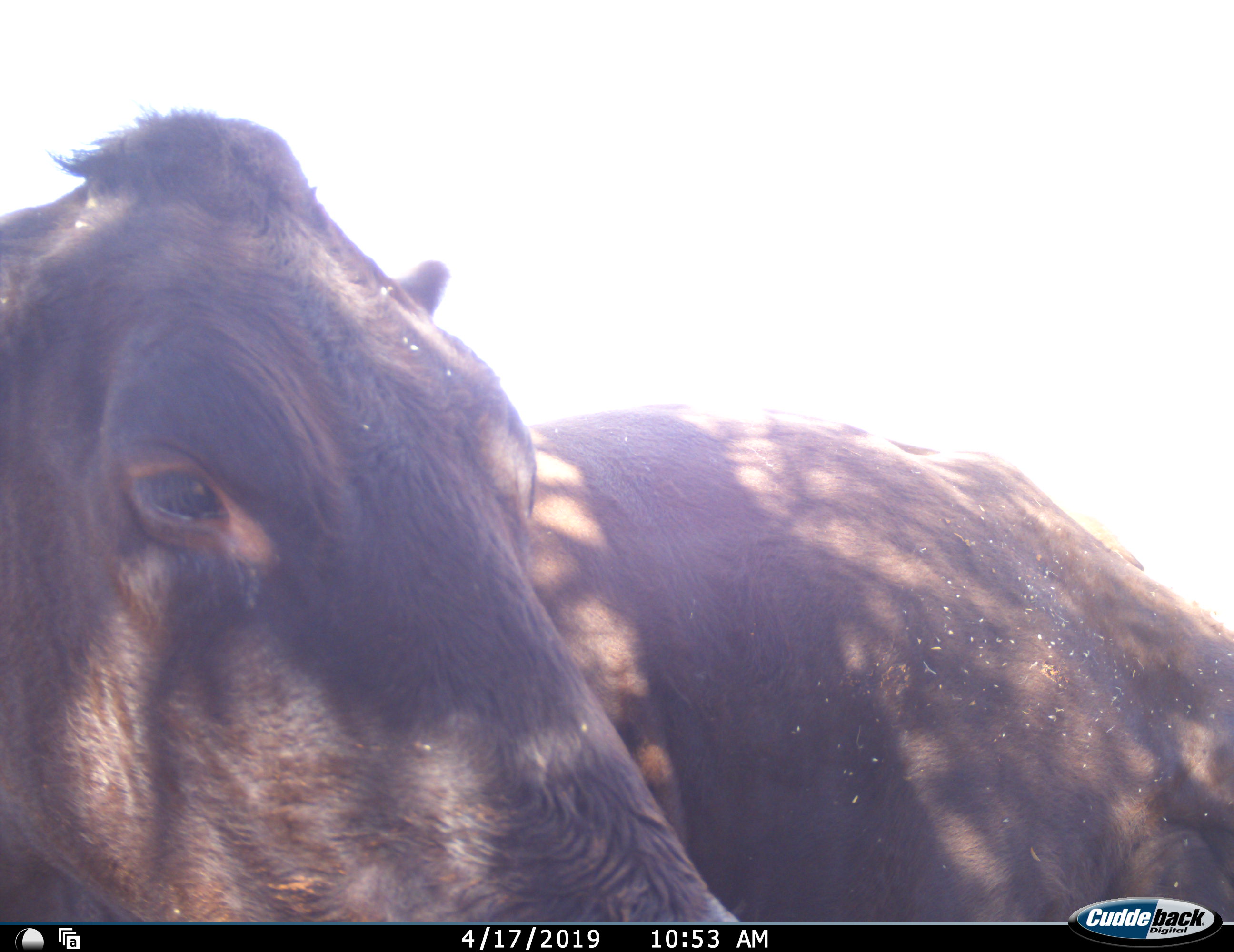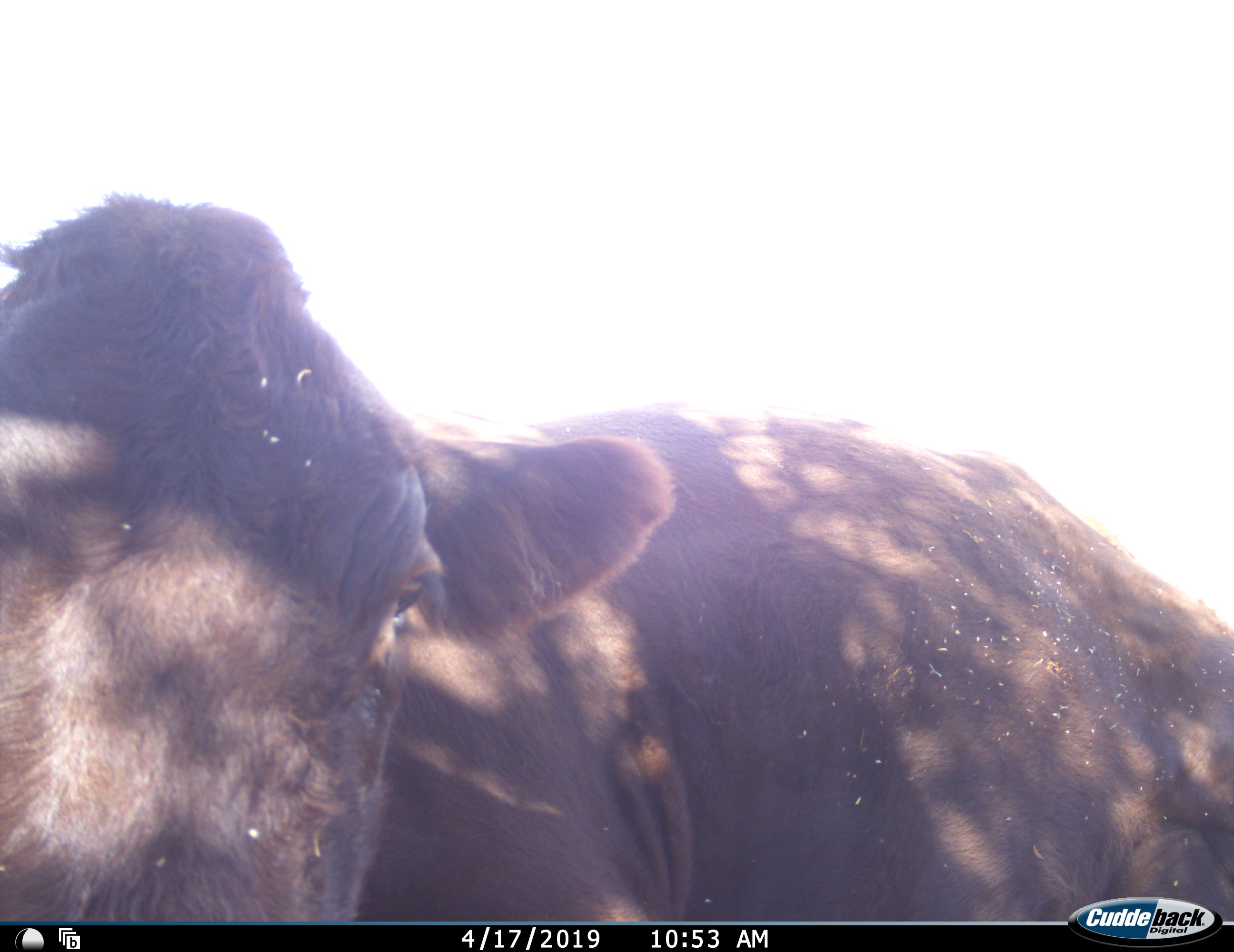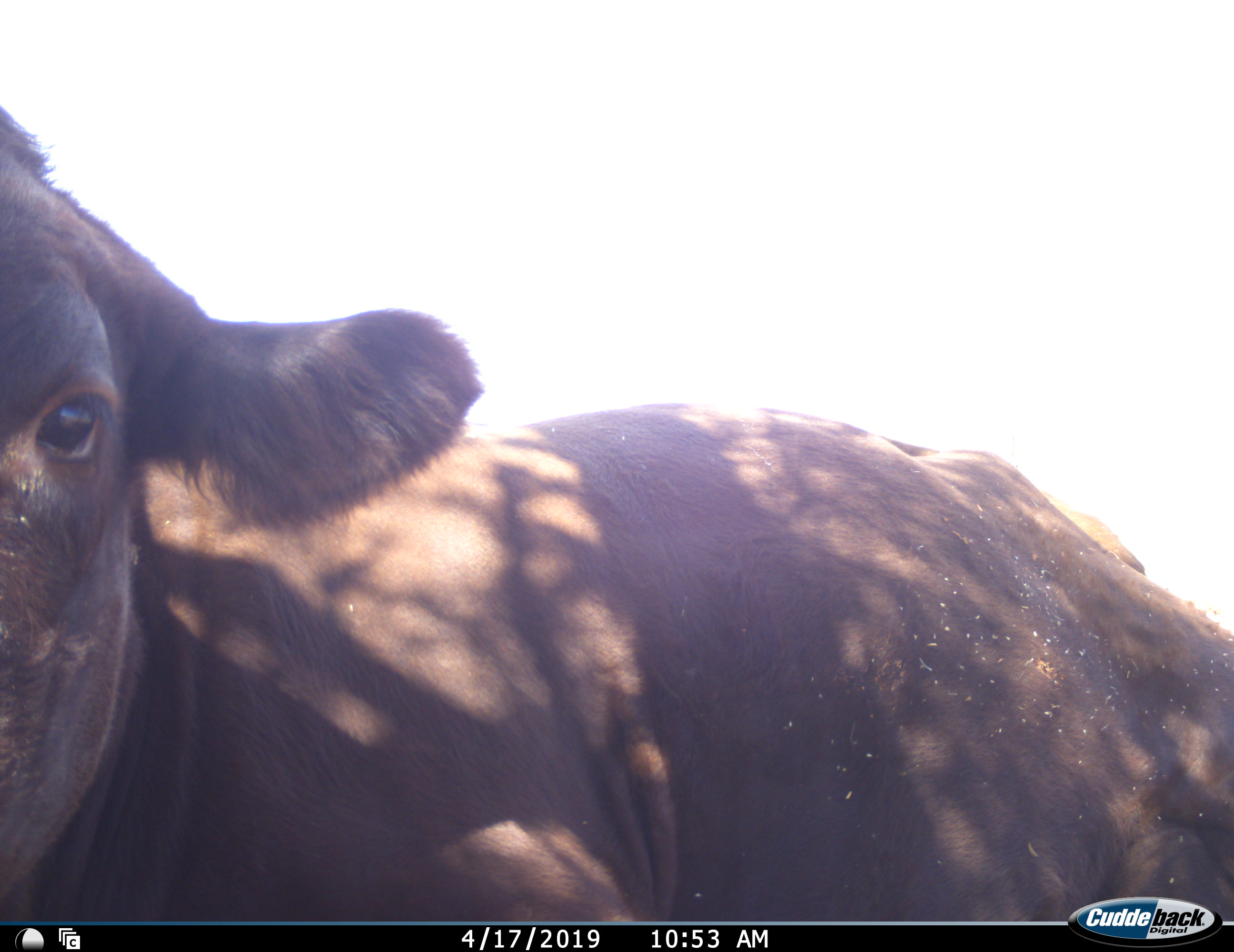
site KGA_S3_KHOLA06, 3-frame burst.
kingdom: Animalia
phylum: Chordata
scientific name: Vertebrata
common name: domestic animal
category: domesticanimal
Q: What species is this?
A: Domesticanimal (domestic animal) (Vertebrata).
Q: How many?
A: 1.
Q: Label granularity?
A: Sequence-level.